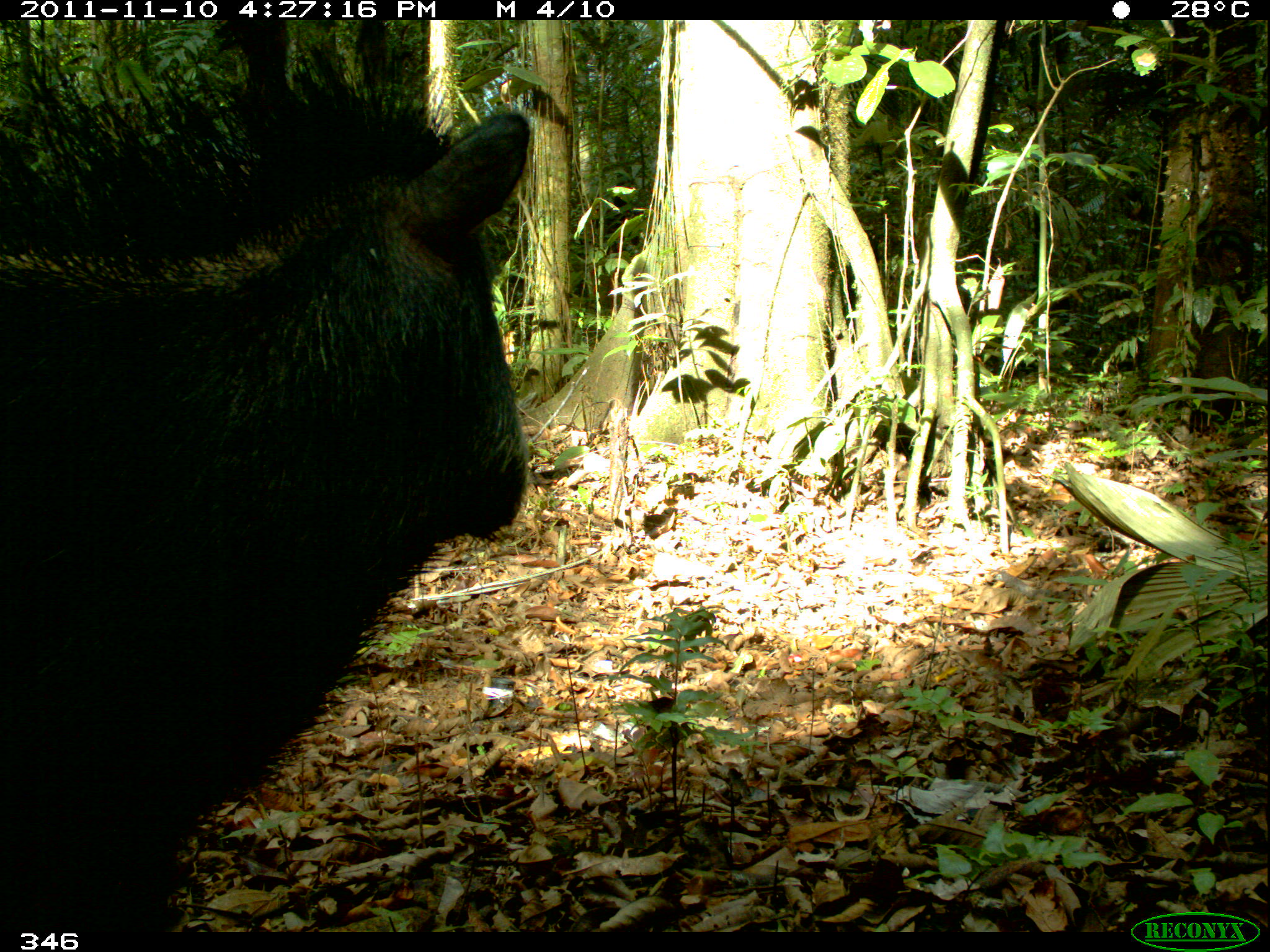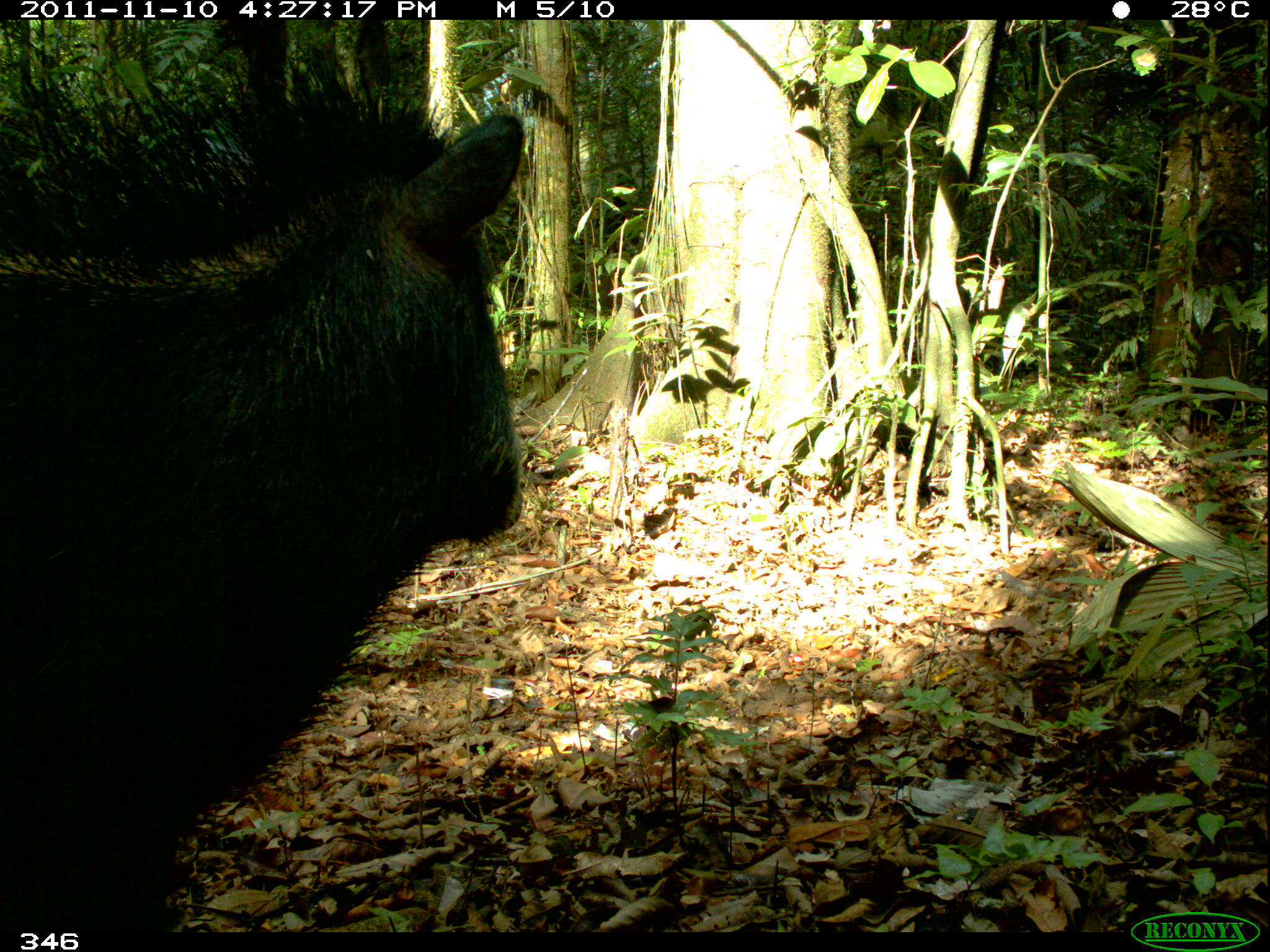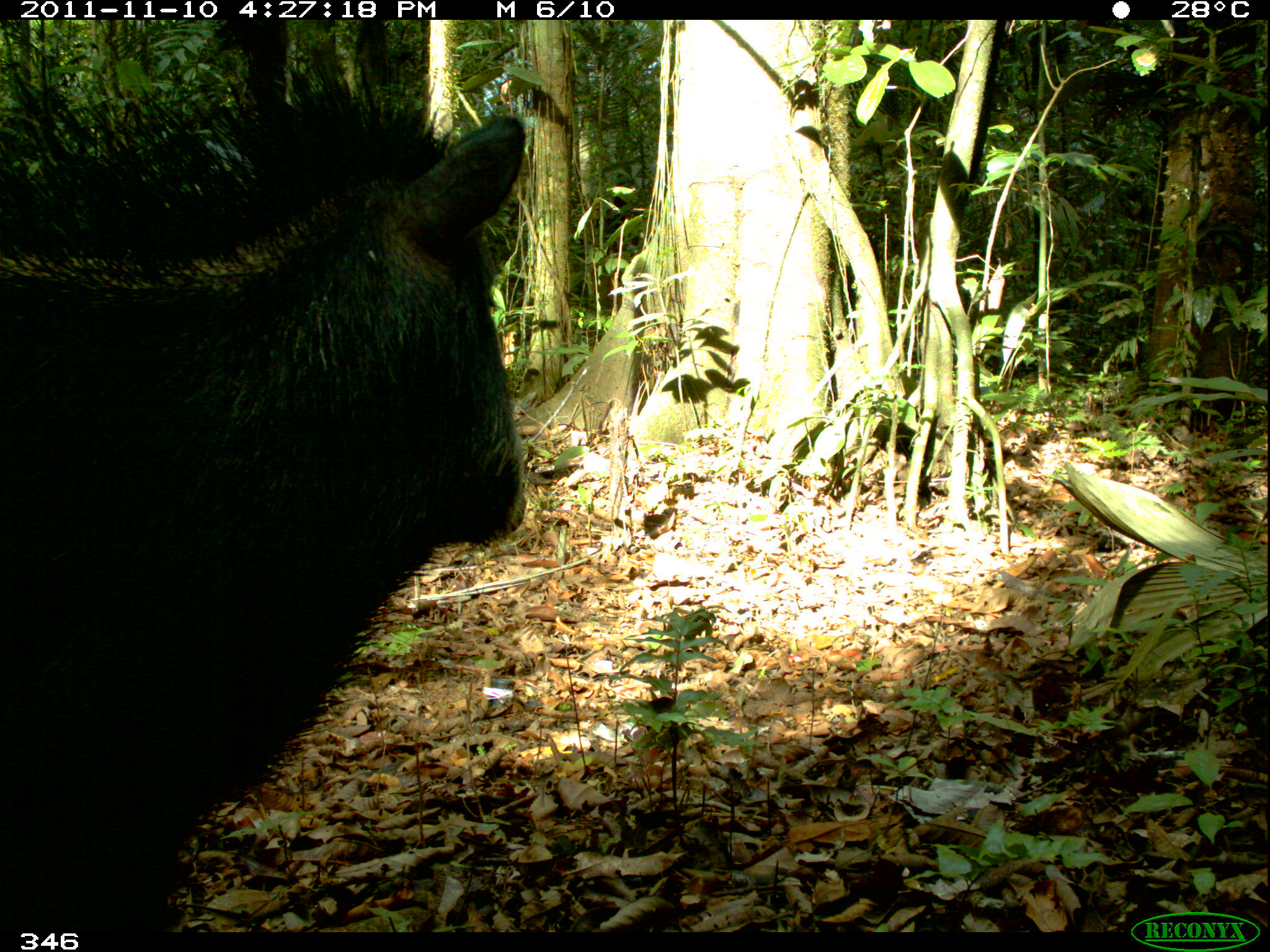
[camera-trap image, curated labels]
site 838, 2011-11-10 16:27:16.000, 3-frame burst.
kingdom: Animalia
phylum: Chordata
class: Mammalia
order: Artiodactyla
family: Tayassuidae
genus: Tayassu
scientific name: Tayassu pecari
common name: white-lipped peccary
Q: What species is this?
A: Tayassu pecari (white-lipped peccary).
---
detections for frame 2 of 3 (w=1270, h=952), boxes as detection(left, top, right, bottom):
tayassu pecari: detection(2, 77, 531, 931)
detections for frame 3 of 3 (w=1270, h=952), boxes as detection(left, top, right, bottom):
tayassu pecari: detection(2, 72, 528, 937)